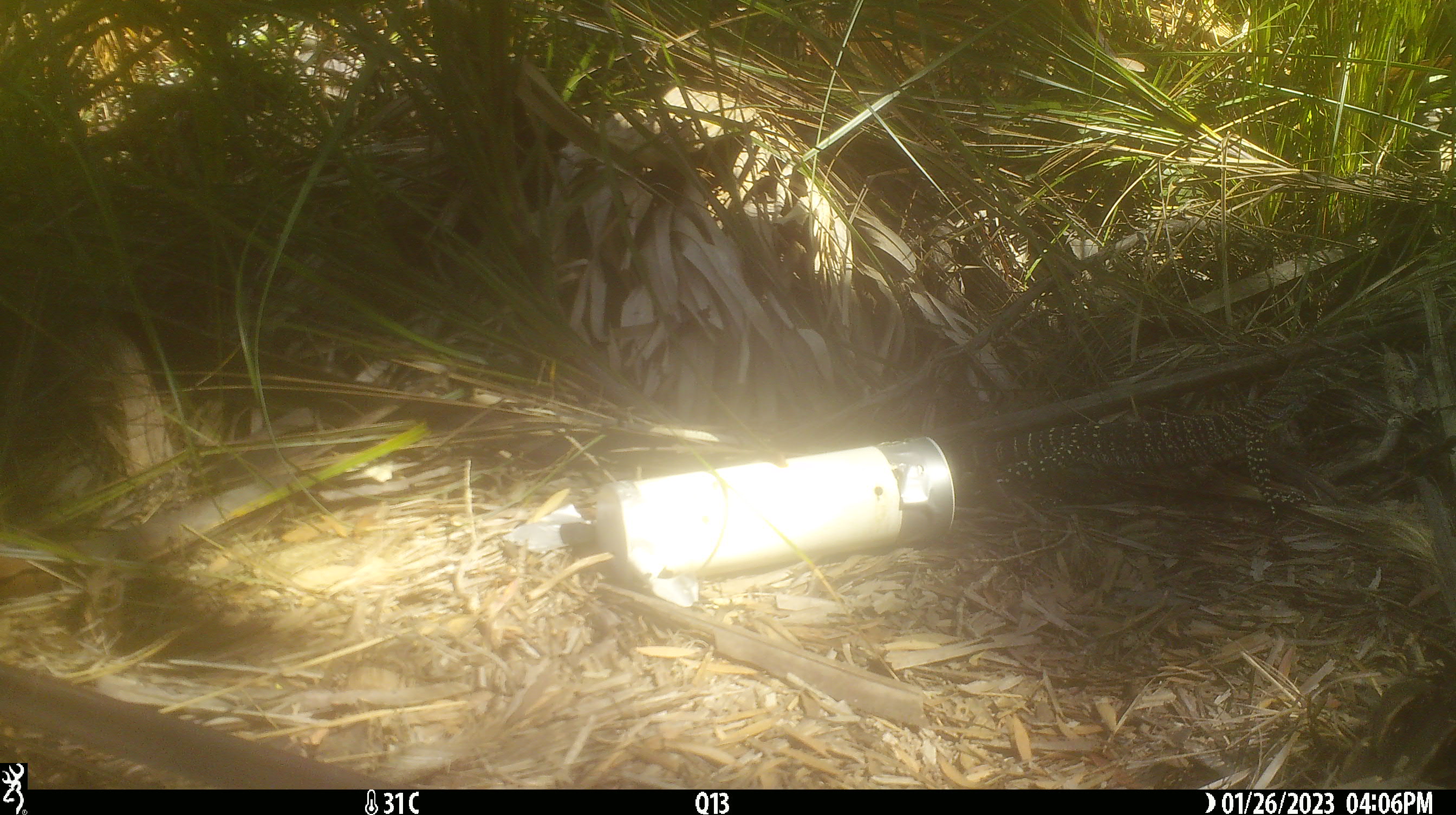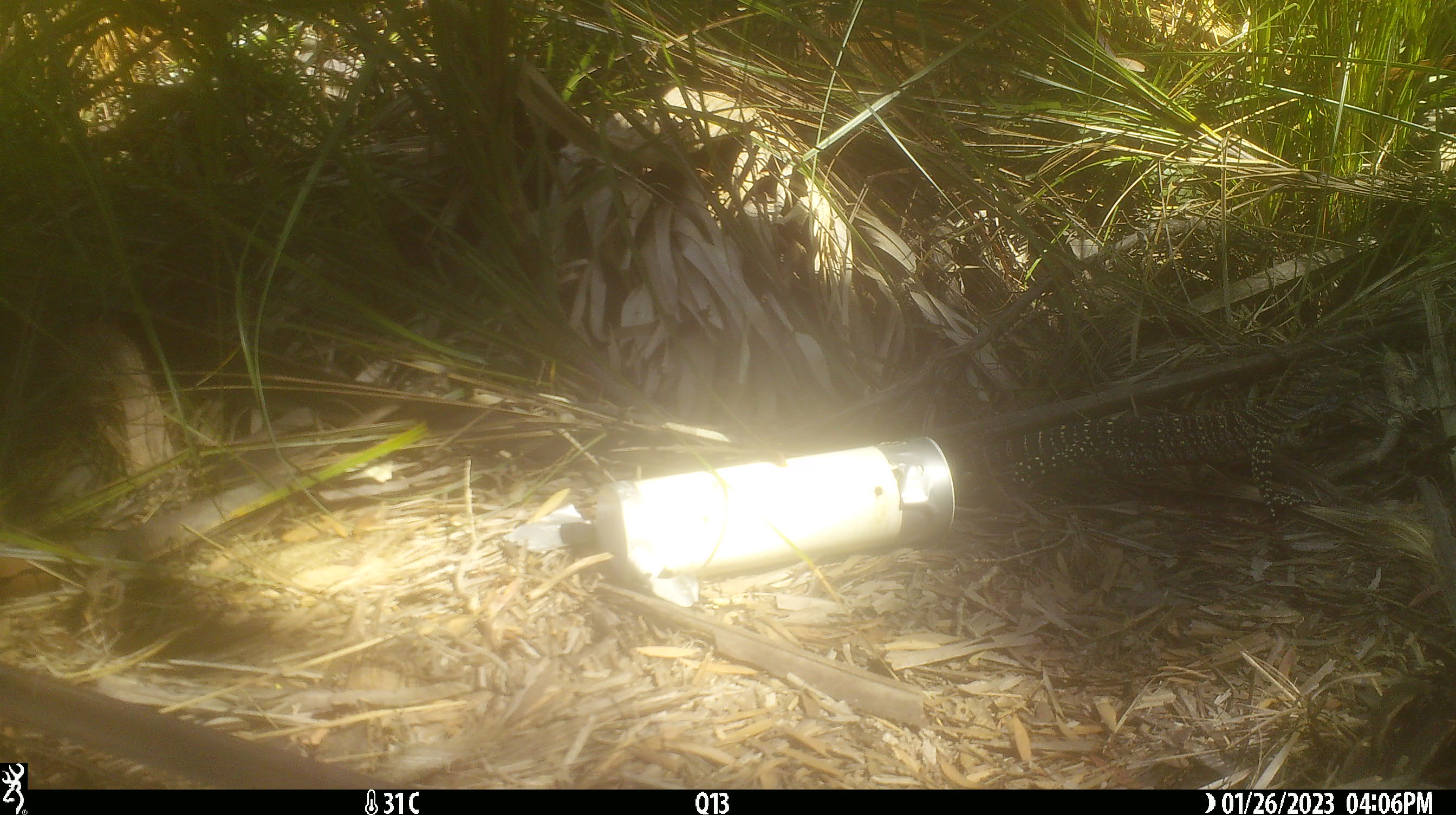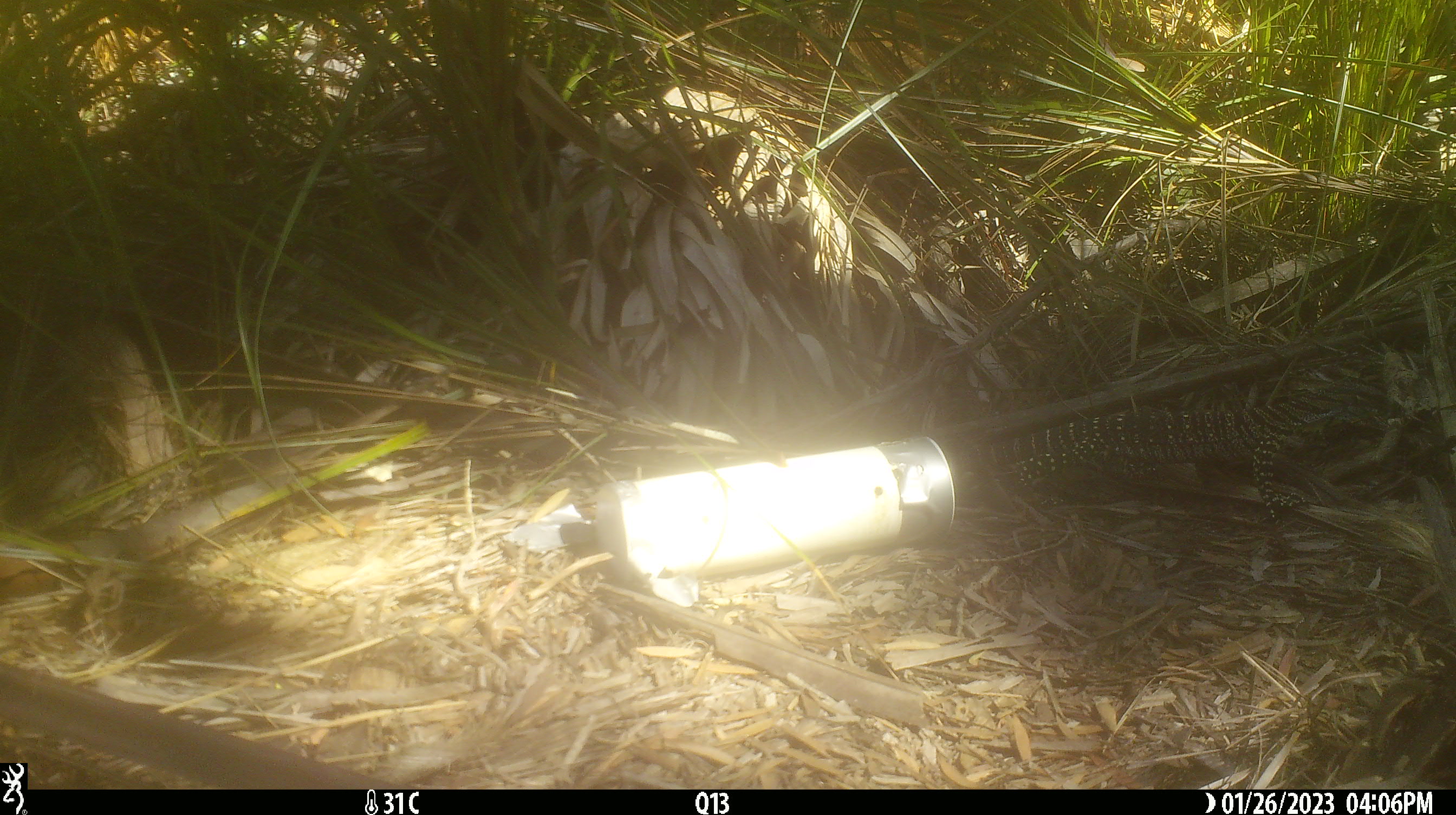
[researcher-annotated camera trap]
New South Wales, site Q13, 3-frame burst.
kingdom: Animalia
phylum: Chordata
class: Reptilia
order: Squamata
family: Varanidae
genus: Varanus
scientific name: Varanus varius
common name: lace monitor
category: goanna